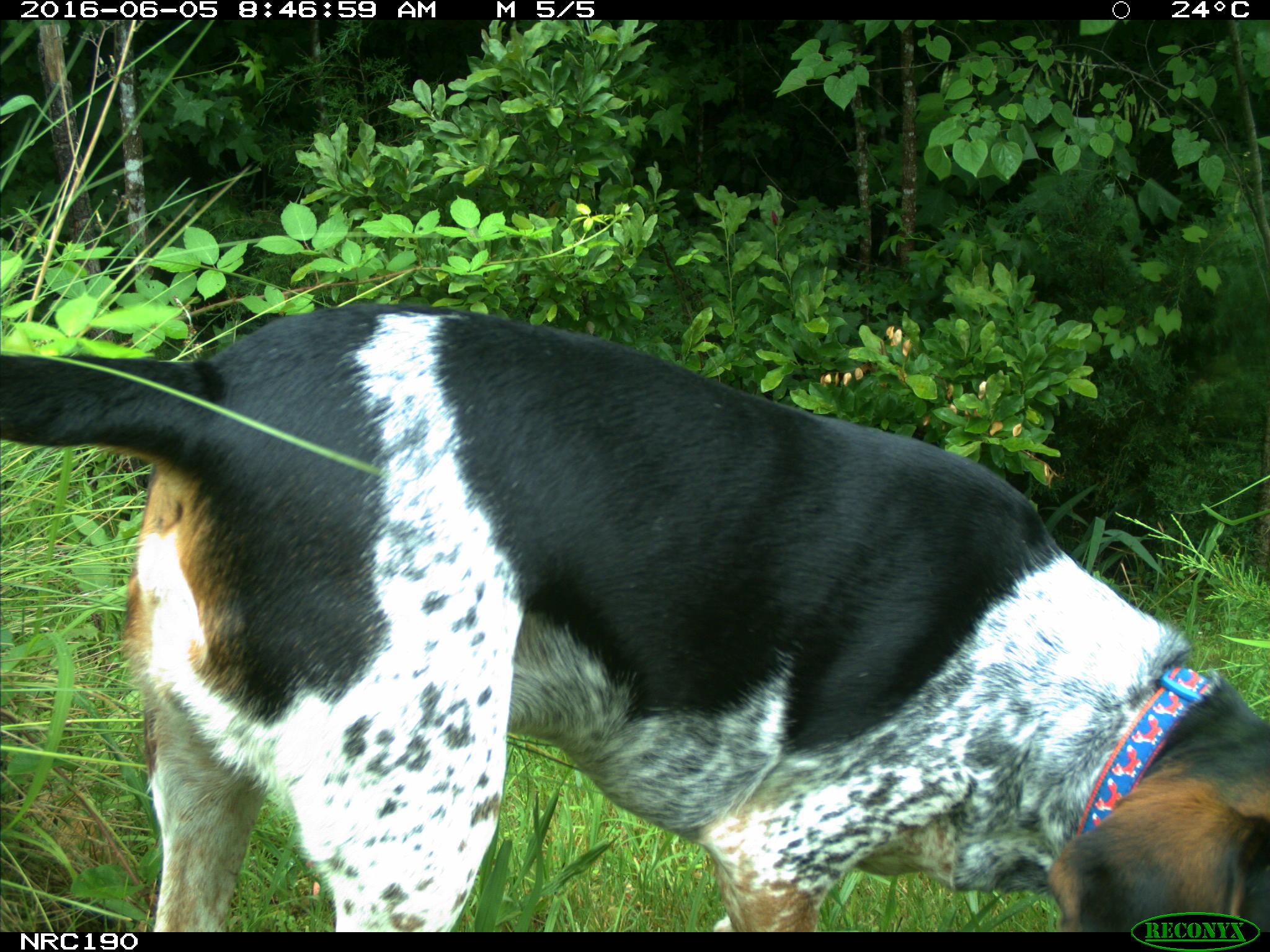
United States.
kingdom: Animalia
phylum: Chordata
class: Mammalia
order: Carnivora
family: Canidae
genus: Canis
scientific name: Canis familiaris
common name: domestic dog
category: Dog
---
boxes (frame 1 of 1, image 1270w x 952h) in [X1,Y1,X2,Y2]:
Dog: [1,293,1262,929]